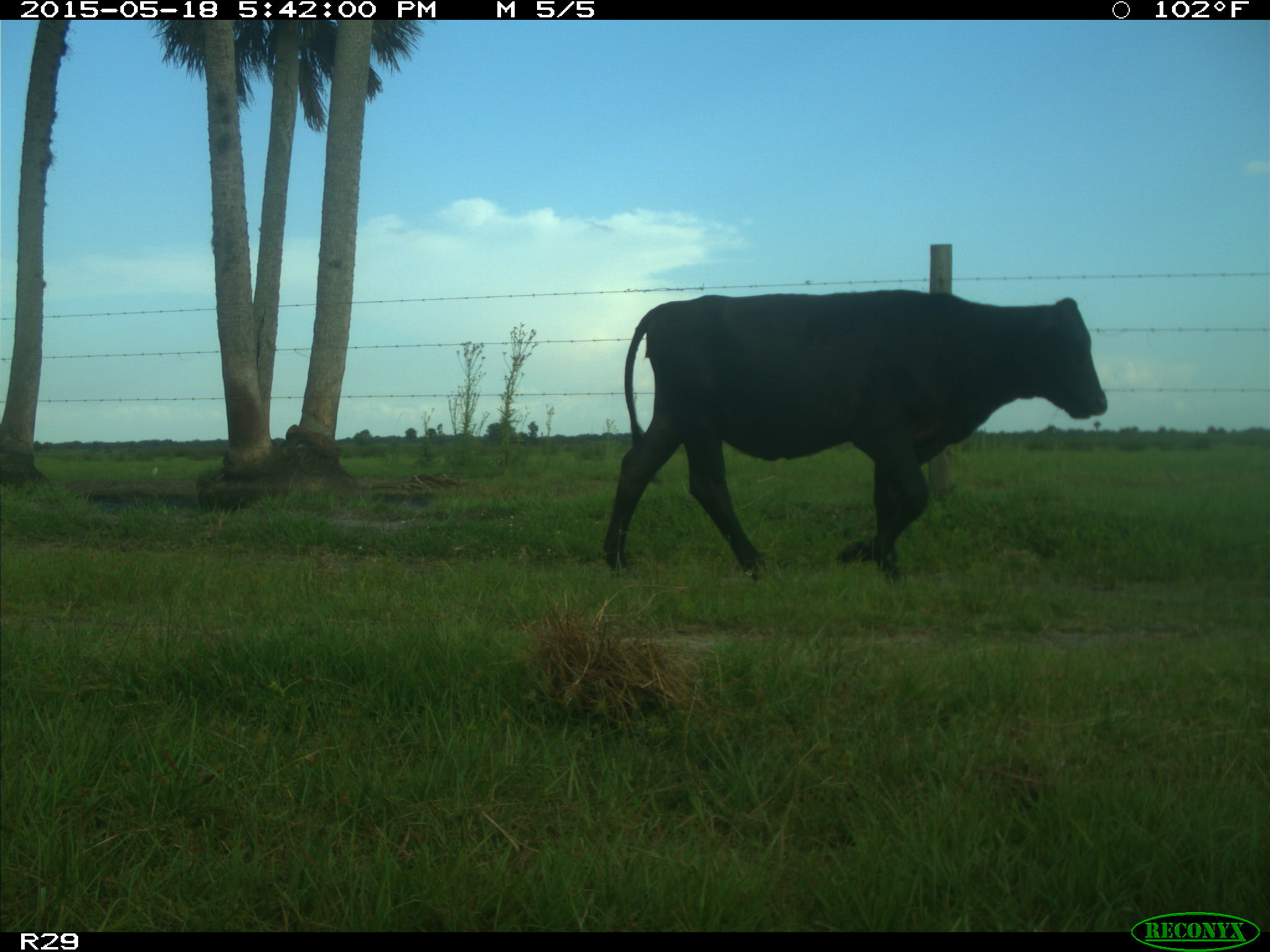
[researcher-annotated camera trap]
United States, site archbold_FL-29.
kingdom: Animalia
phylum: Chordata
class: Mammalia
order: Artiodactyla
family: Bovidae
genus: Bos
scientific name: Bos taurus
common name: domestic cow